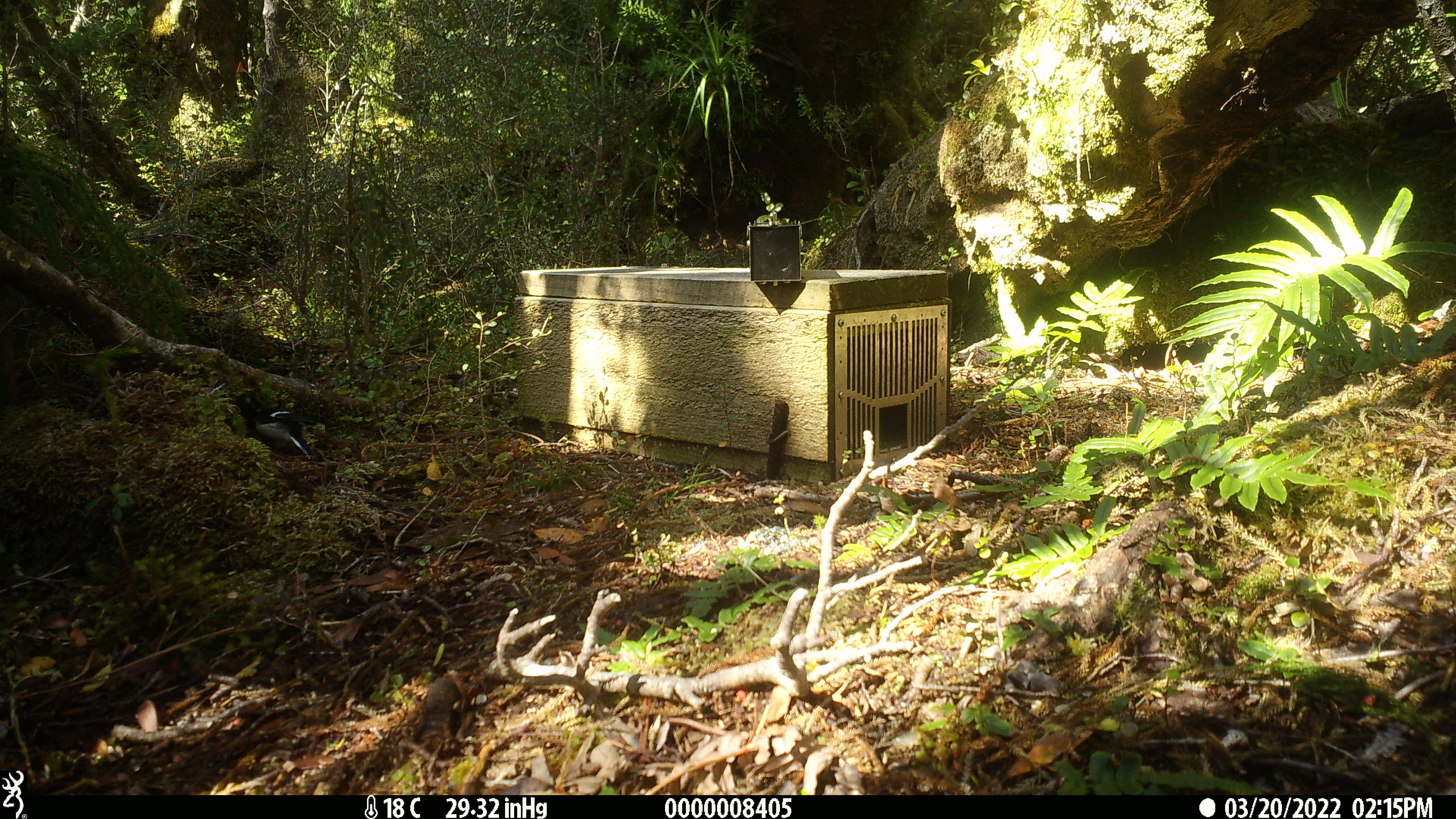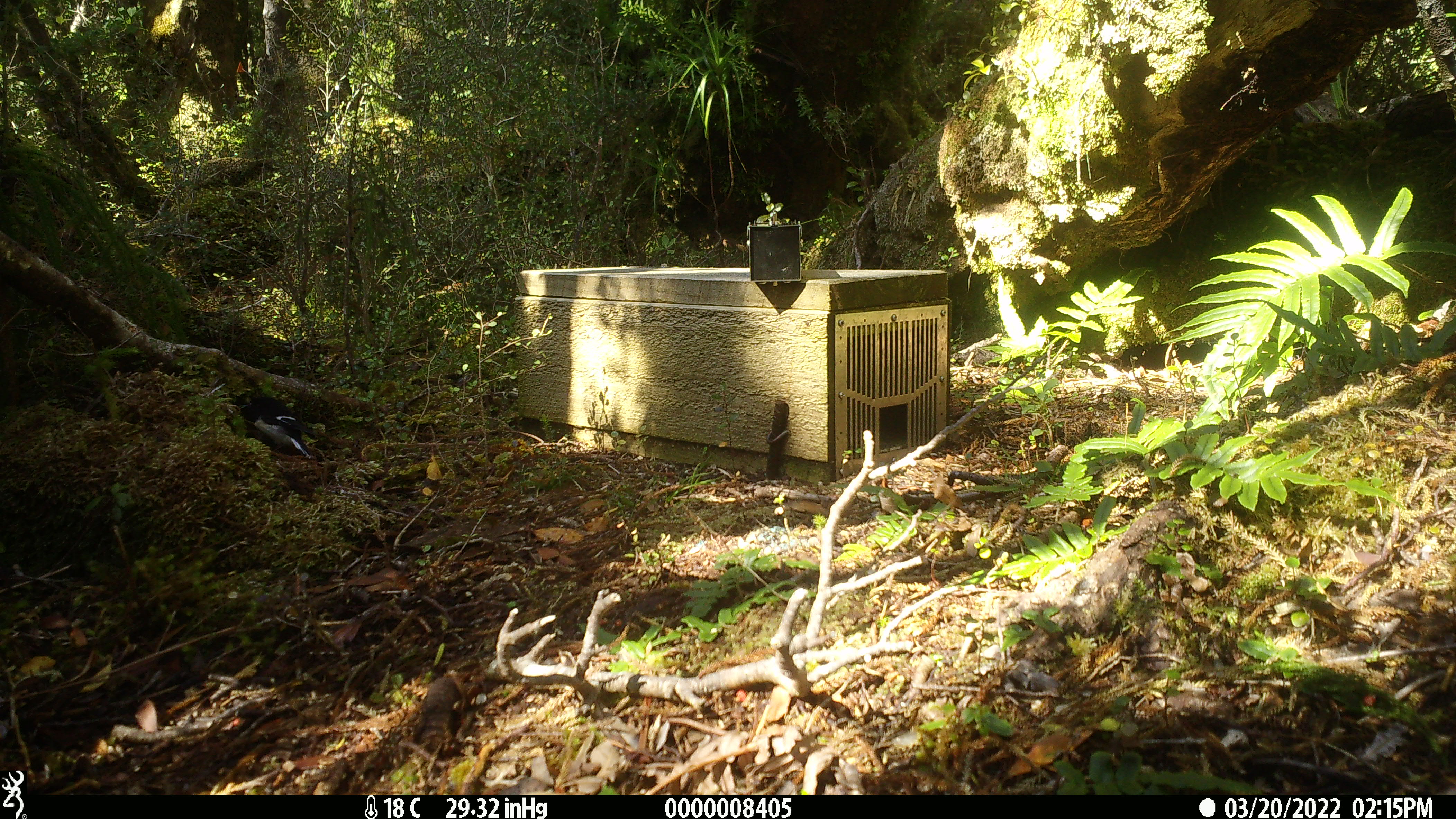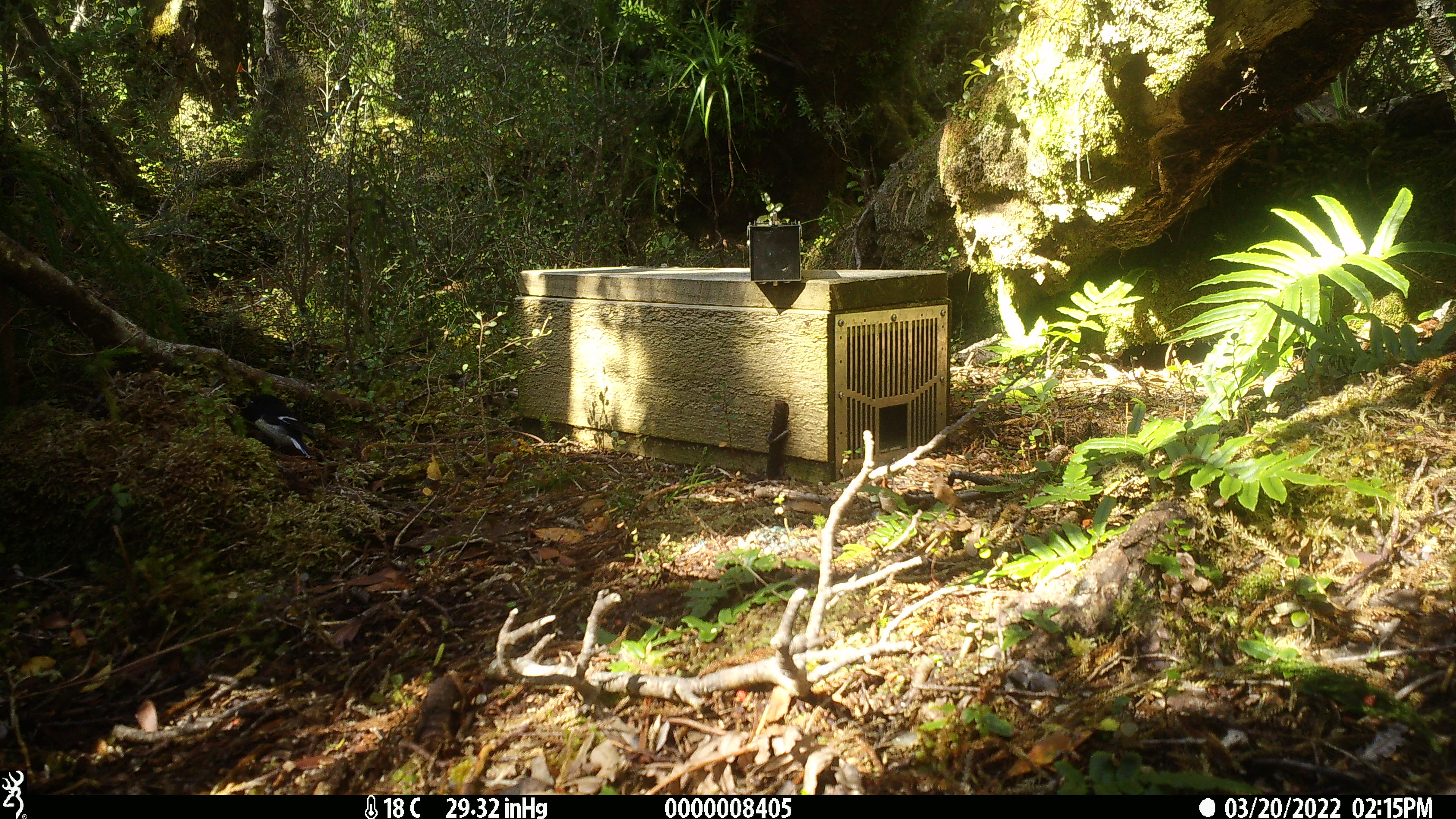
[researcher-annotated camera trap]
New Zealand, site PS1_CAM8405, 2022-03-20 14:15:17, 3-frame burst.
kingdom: Animalia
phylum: Chordata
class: Aves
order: Passeriformes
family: Petroicidae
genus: Petroica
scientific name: Petroica macrocephala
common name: tomtit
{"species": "tomtit (Petroica macrocephala)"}